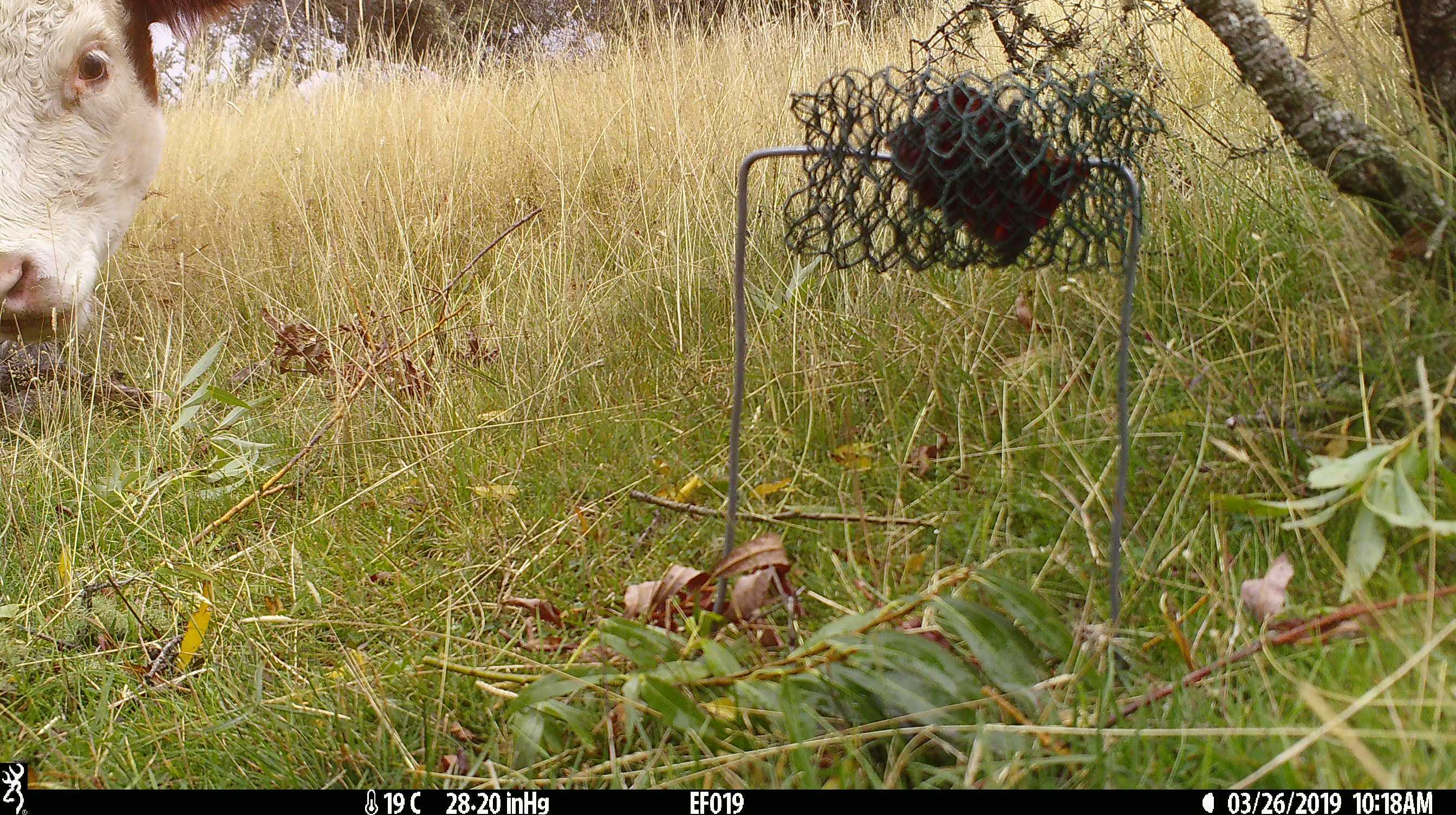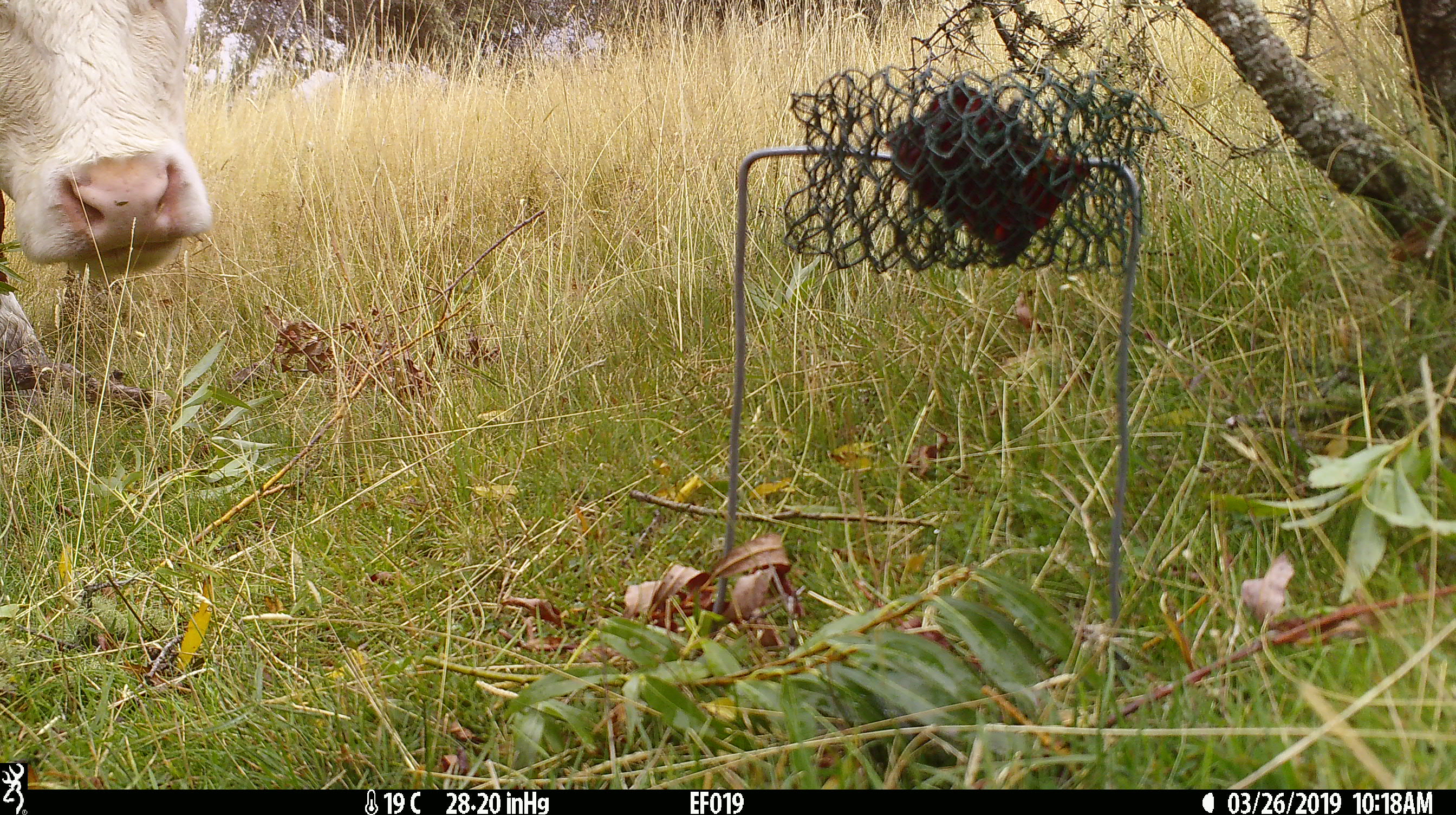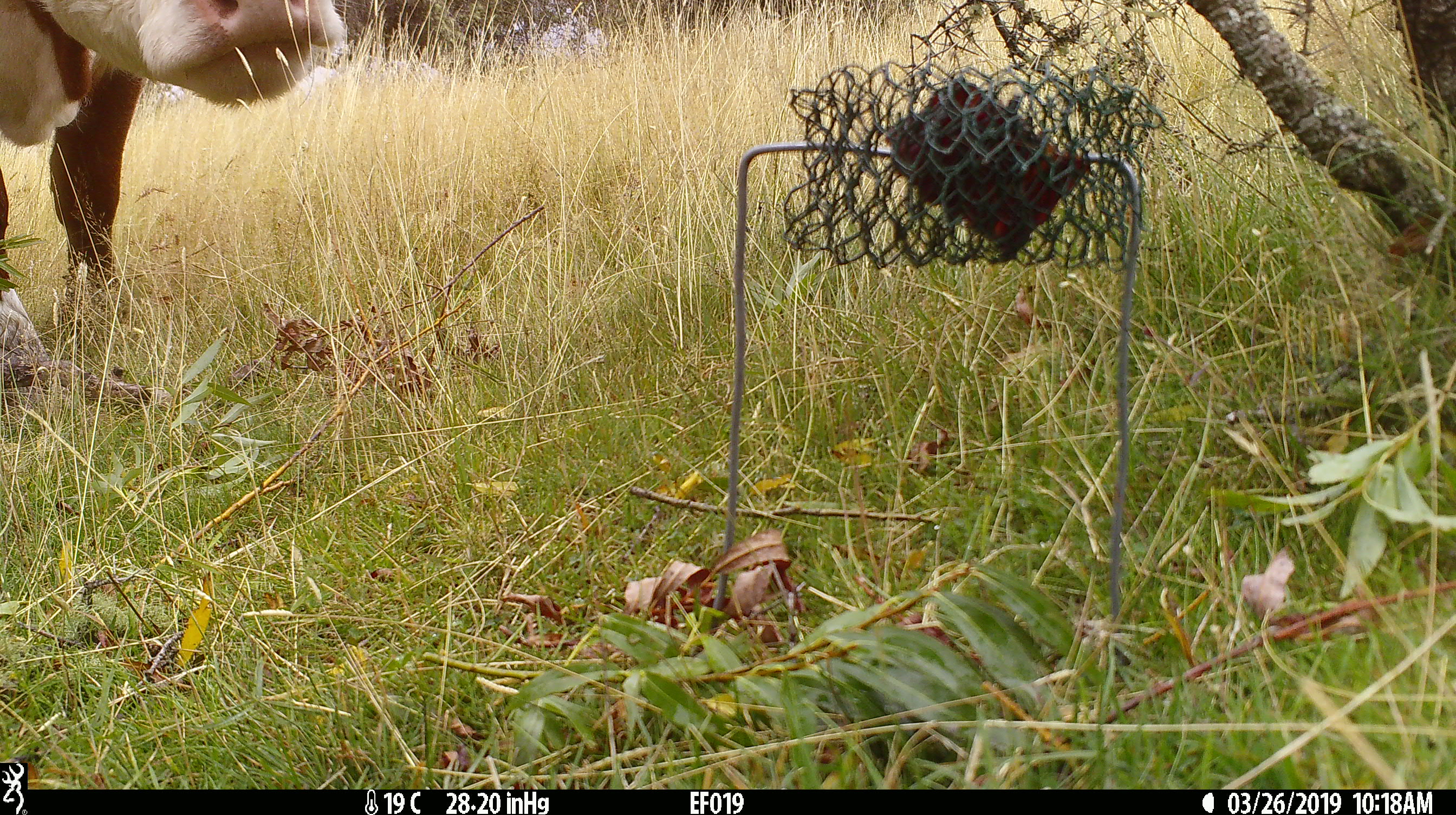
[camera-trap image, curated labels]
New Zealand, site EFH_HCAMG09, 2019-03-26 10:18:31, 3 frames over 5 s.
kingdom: Animalia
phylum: Chordata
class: Mammalia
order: Artiodactyla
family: Bovidae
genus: Bos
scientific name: Bos taurus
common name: domestic cow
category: cow